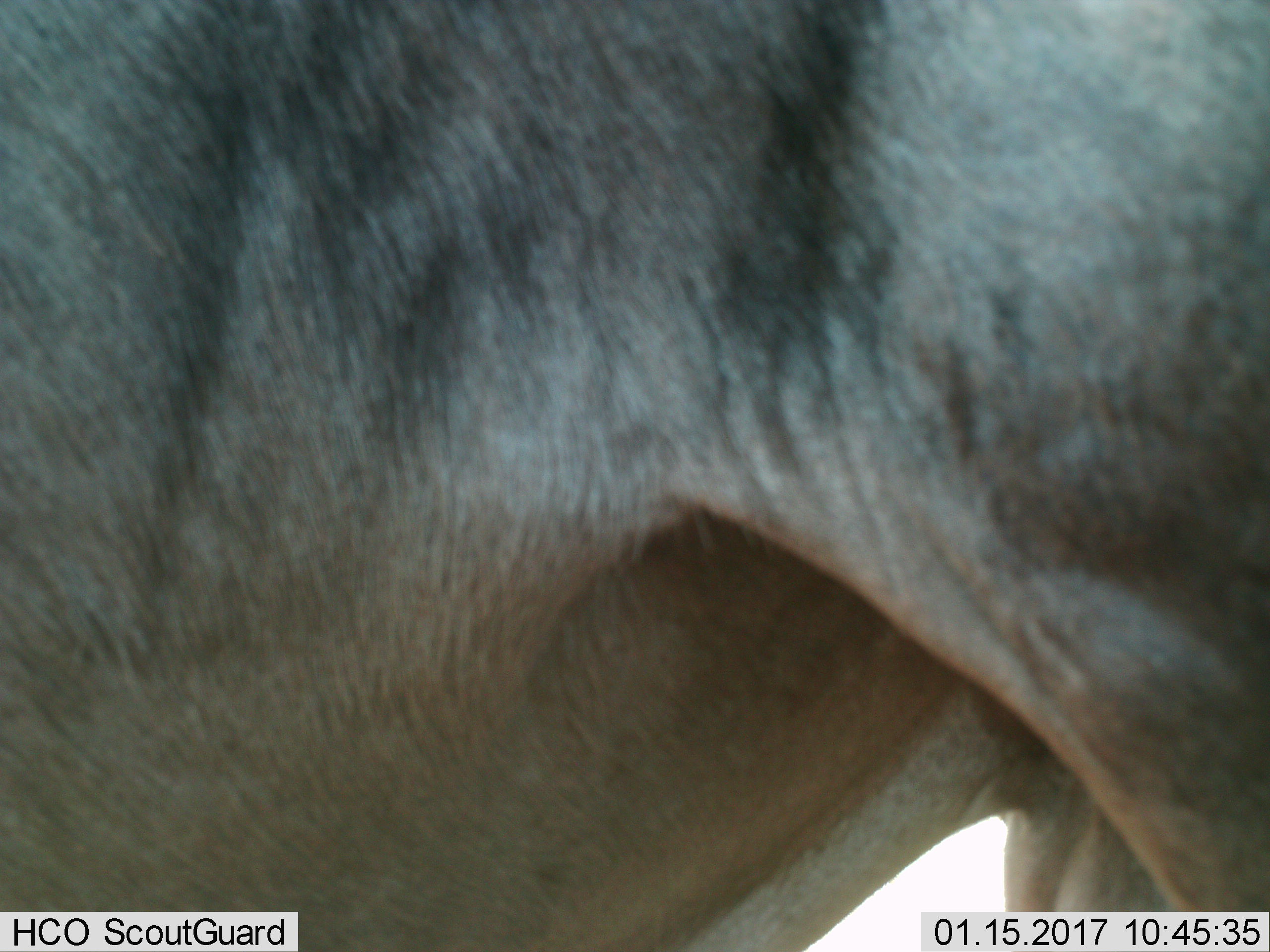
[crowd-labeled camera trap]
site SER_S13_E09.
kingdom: Animalia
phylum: Chordata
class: Mammalia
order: Artiodactyla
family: Bovidae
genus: Connochaetes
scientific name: Connochaetes taurinus taurinus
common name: blue wildebeest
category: wildebeestblue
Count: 1.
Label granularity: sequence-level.